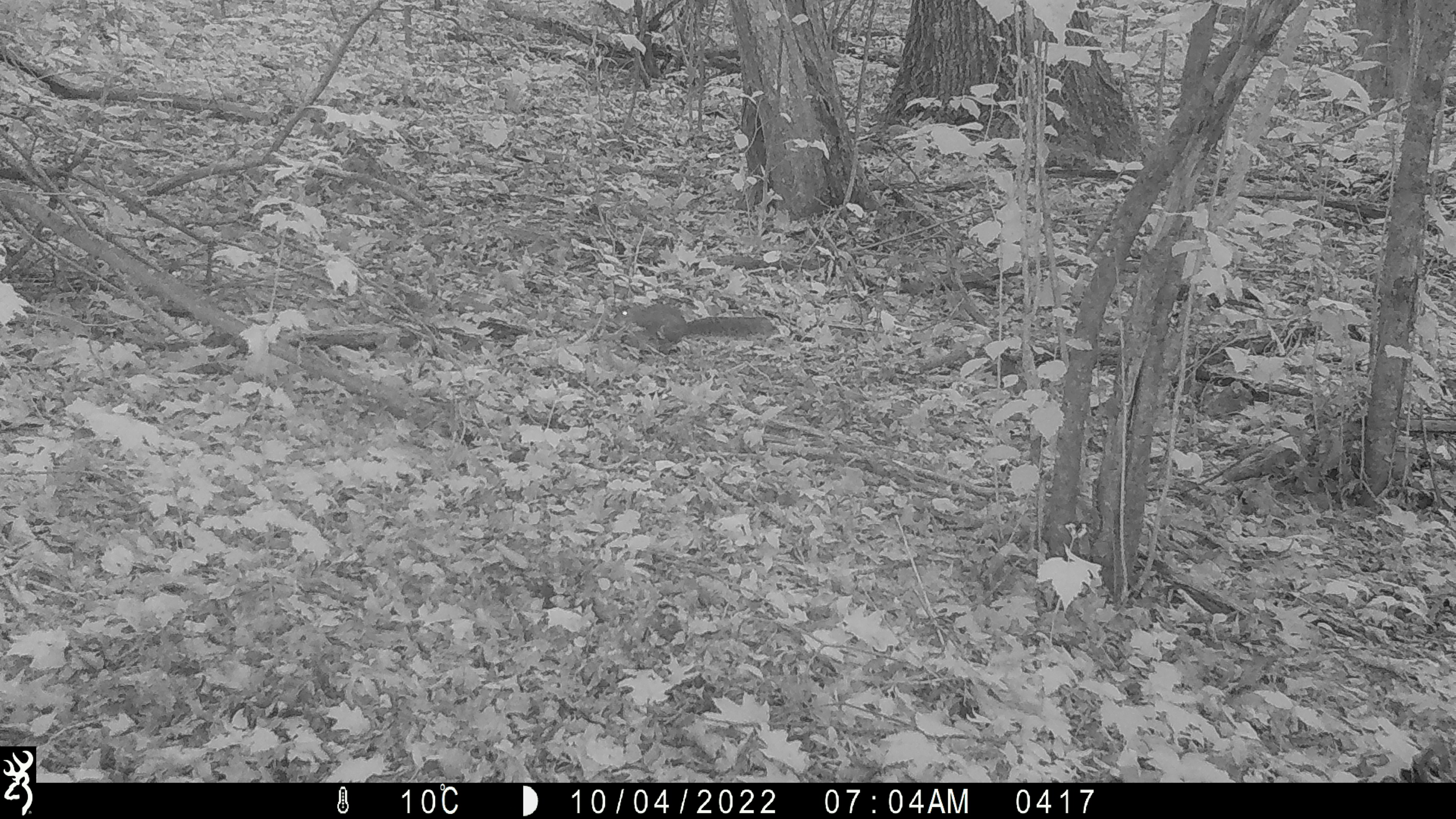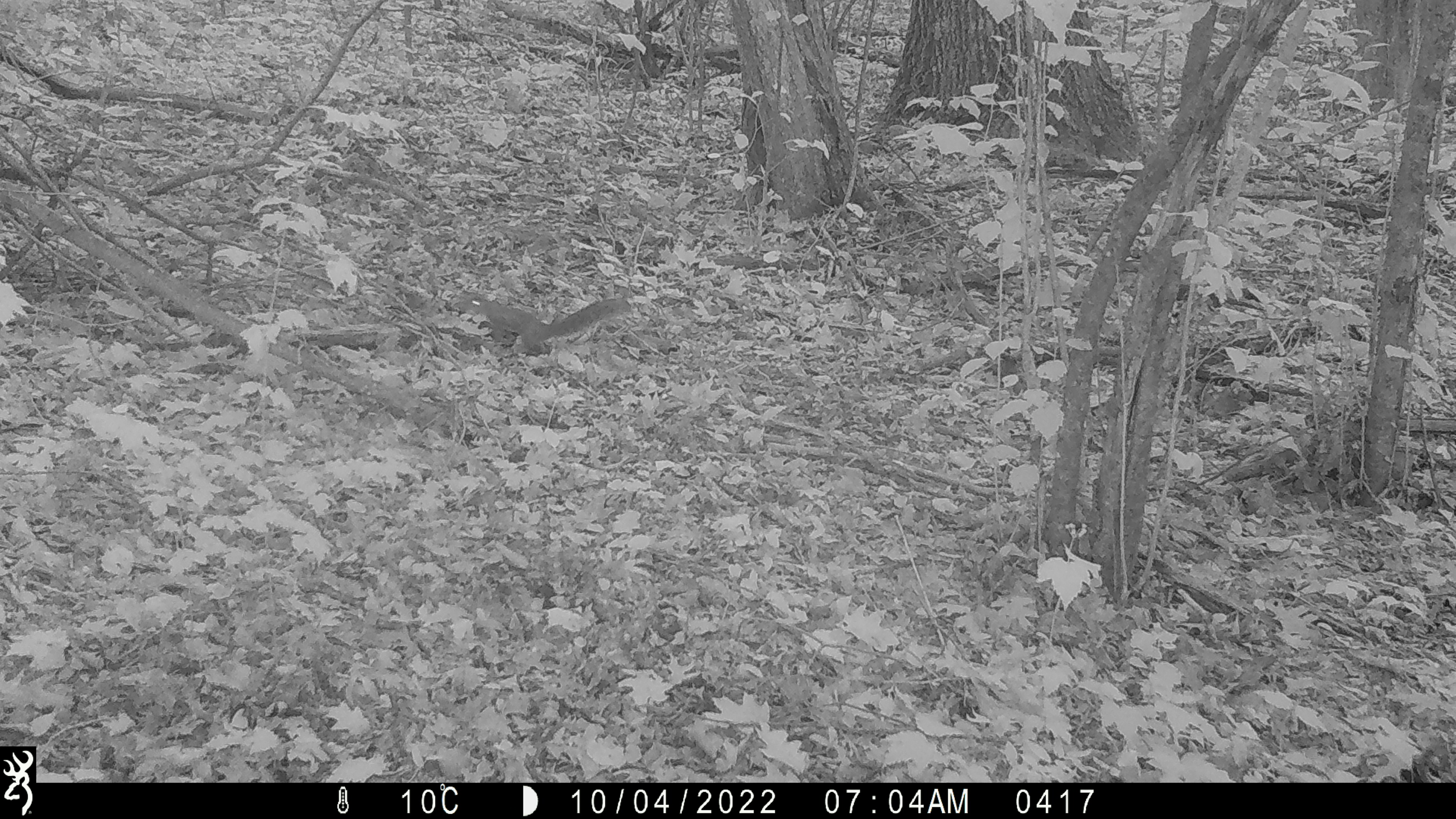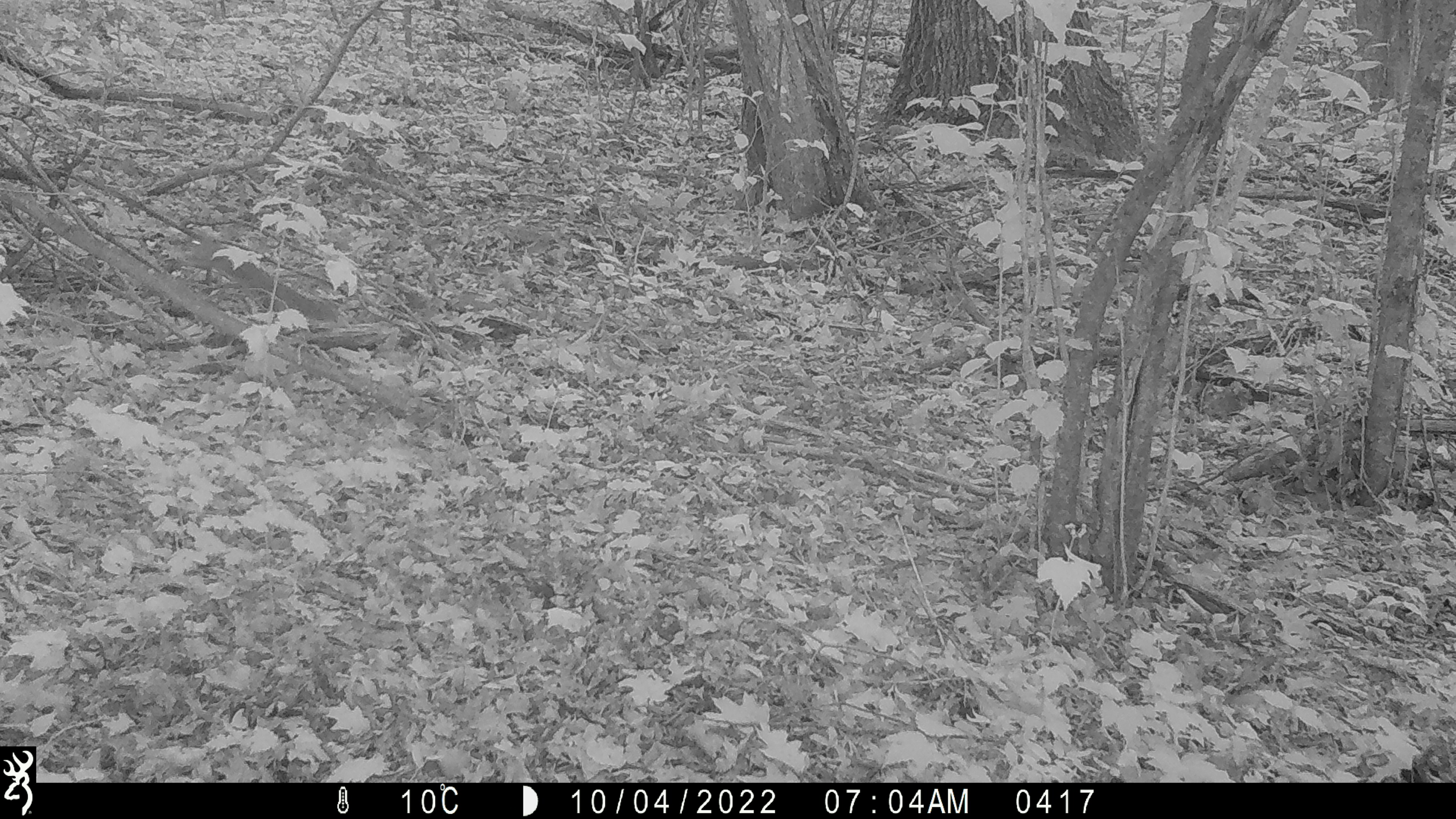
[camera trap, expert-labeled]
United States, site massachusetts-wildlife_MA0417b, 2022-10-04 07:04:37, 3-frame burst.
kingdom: Animalia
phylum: Chordata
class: Mammalia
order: Rodentia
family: Sciuridae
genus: Sciurus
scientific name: Sciurus carolinensis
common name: gray squirrel